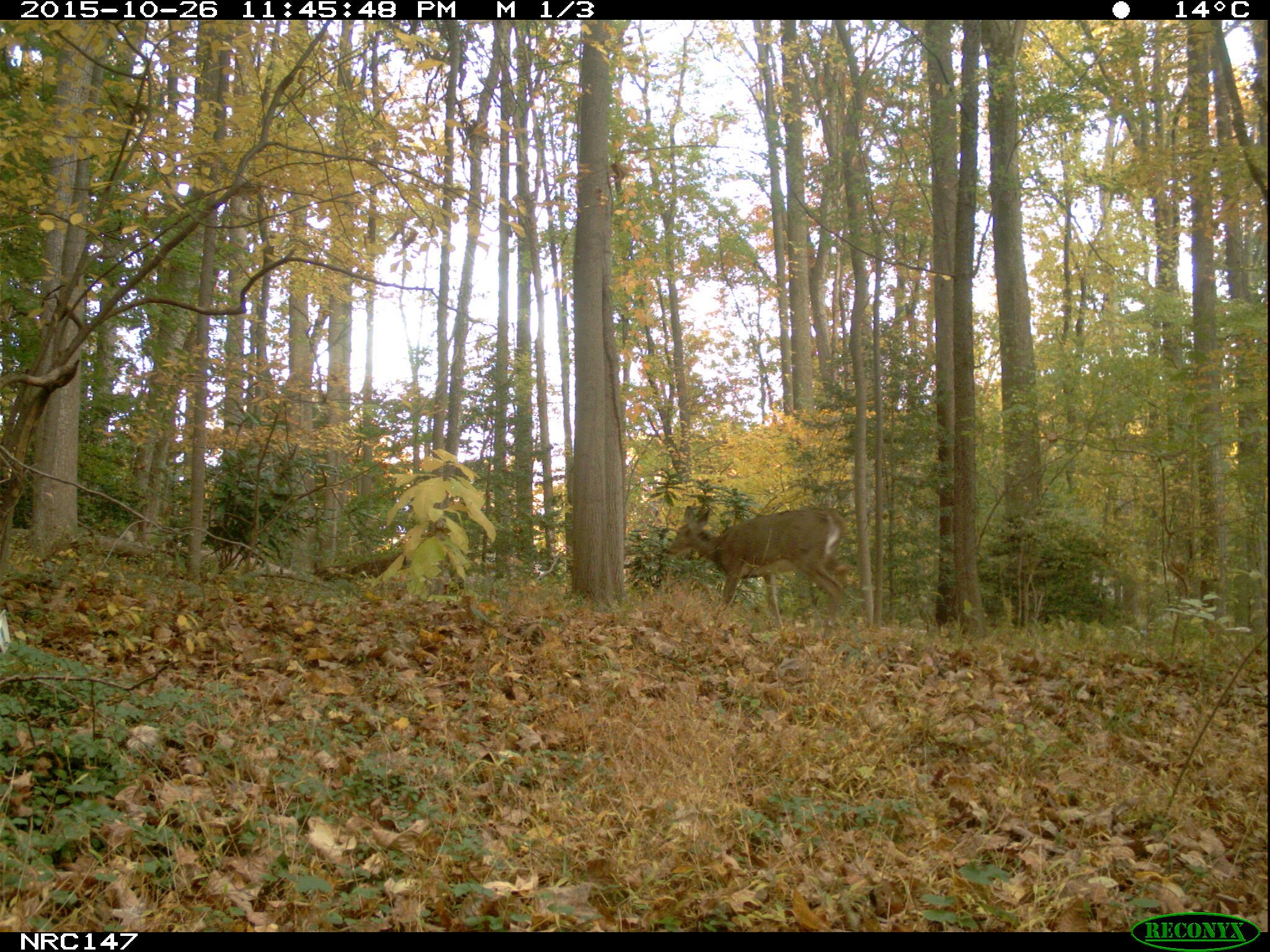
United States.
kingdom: Animalia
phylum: Chordata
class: Mammalia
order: Artiodactyla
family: Cervidae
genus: Odocoileus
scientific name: Odocoileus virginianus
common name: white-tailed deer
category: White Tailed Deer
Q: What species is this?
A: White Tailed Deer (white-tailed deer) (Odocoileus virginianus).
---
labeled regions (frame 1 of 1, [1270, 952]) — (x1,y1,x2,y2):
White Tailed Deer: (661,501,859,638)